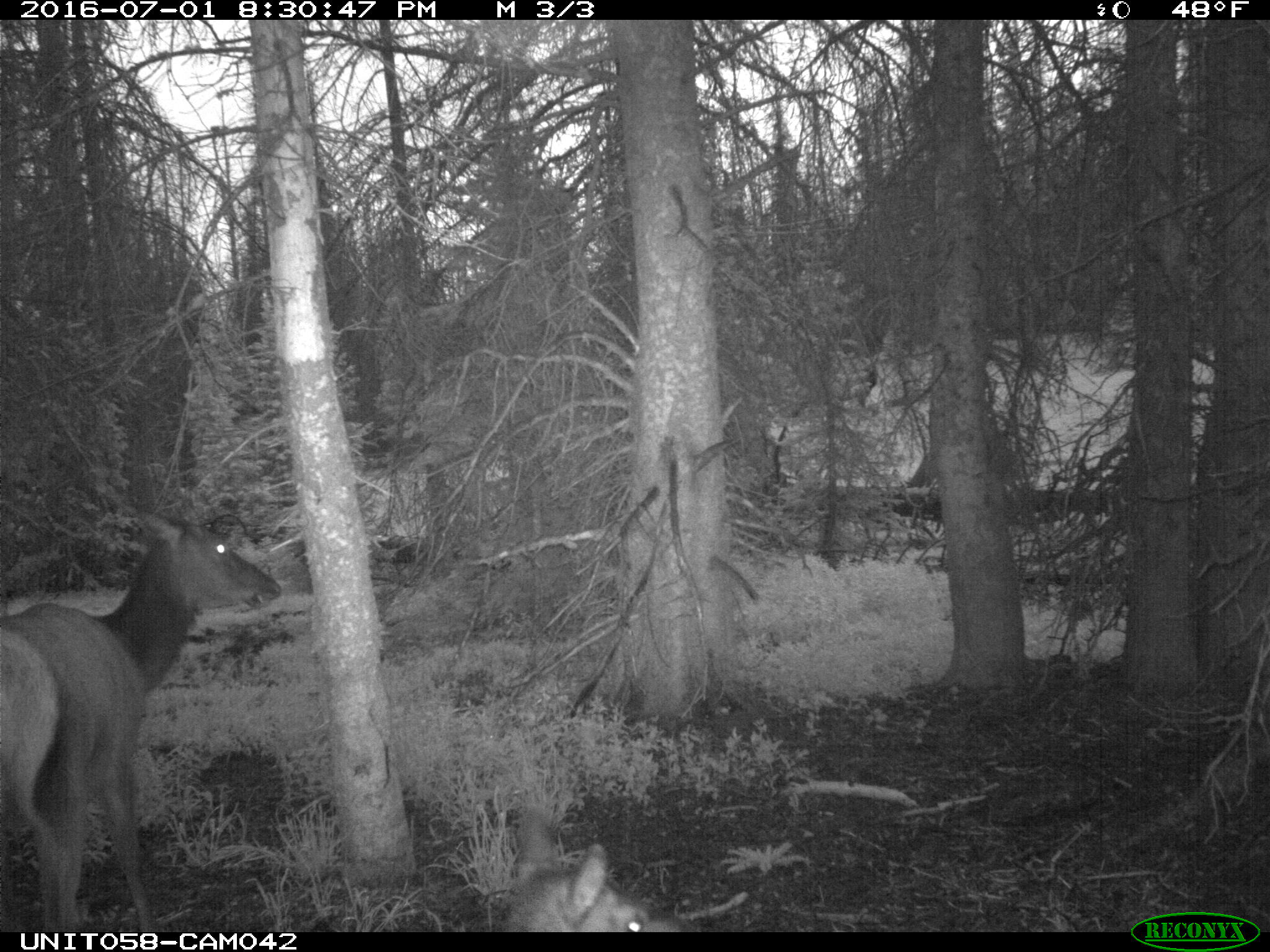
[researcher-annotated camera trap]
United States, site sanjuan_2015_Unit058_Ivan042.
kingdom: Animalia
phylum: Chordata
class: Mammalia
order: Artiodactyla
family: Cervidae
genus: Cervus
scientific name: Cervus elaphus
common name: red deer